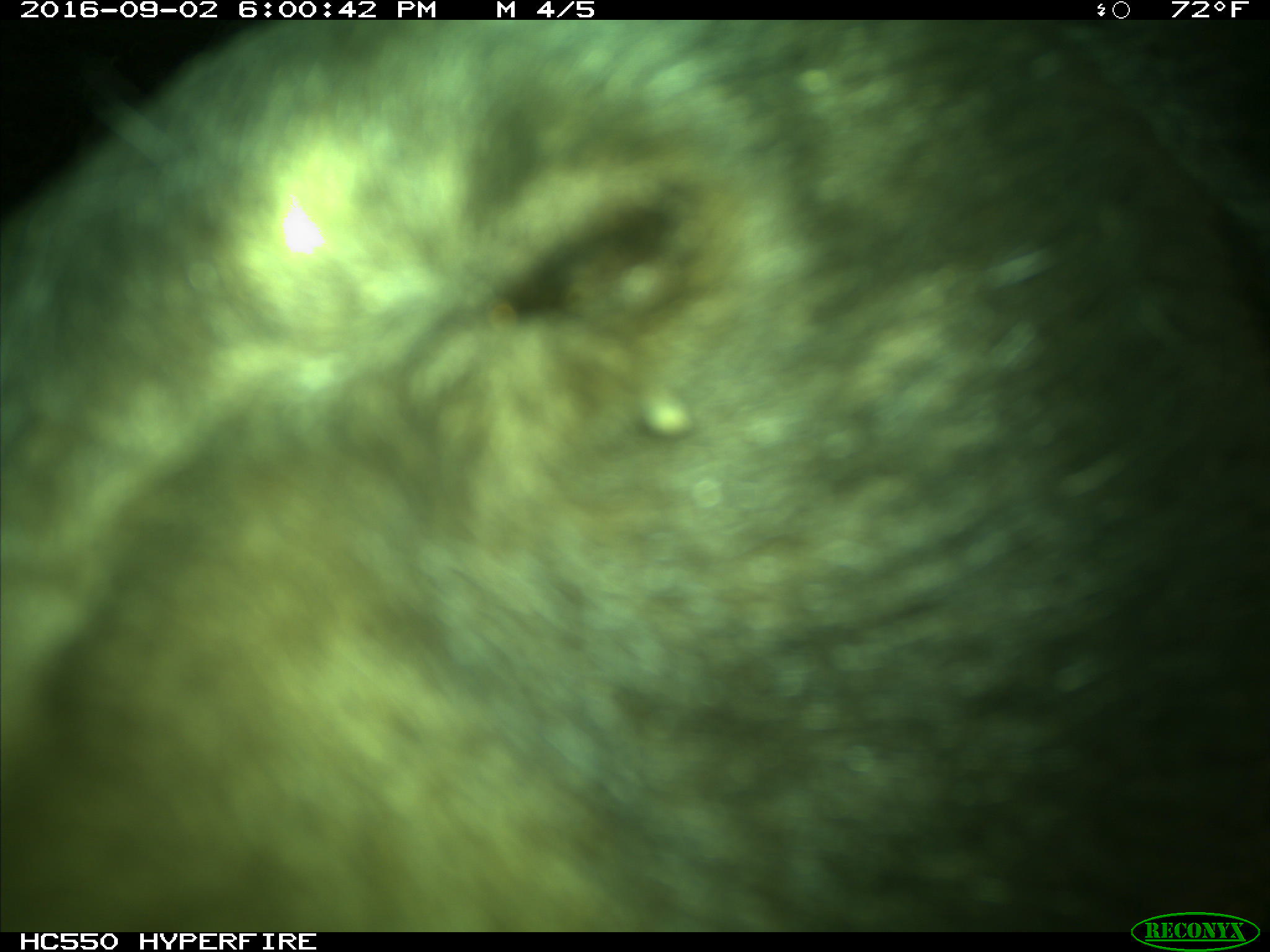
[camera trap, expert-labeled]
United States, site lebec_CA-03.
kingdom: Animalia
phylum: Chordata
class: Mammalia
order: Carnivora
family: Ursidae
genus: Ursus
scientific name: Ursus americanus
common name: american black bear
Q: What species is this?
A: Ursus americanus (american black bear).